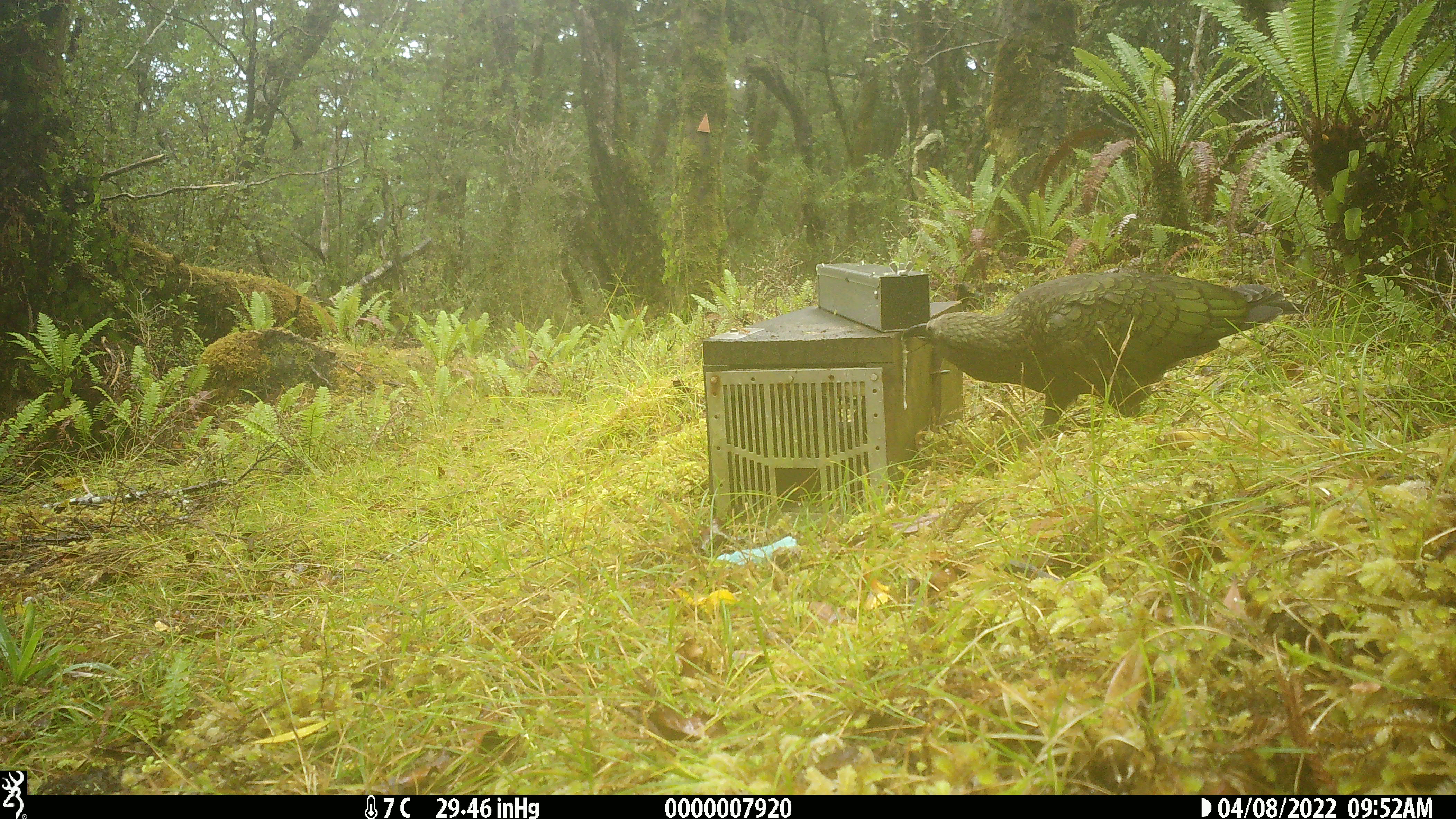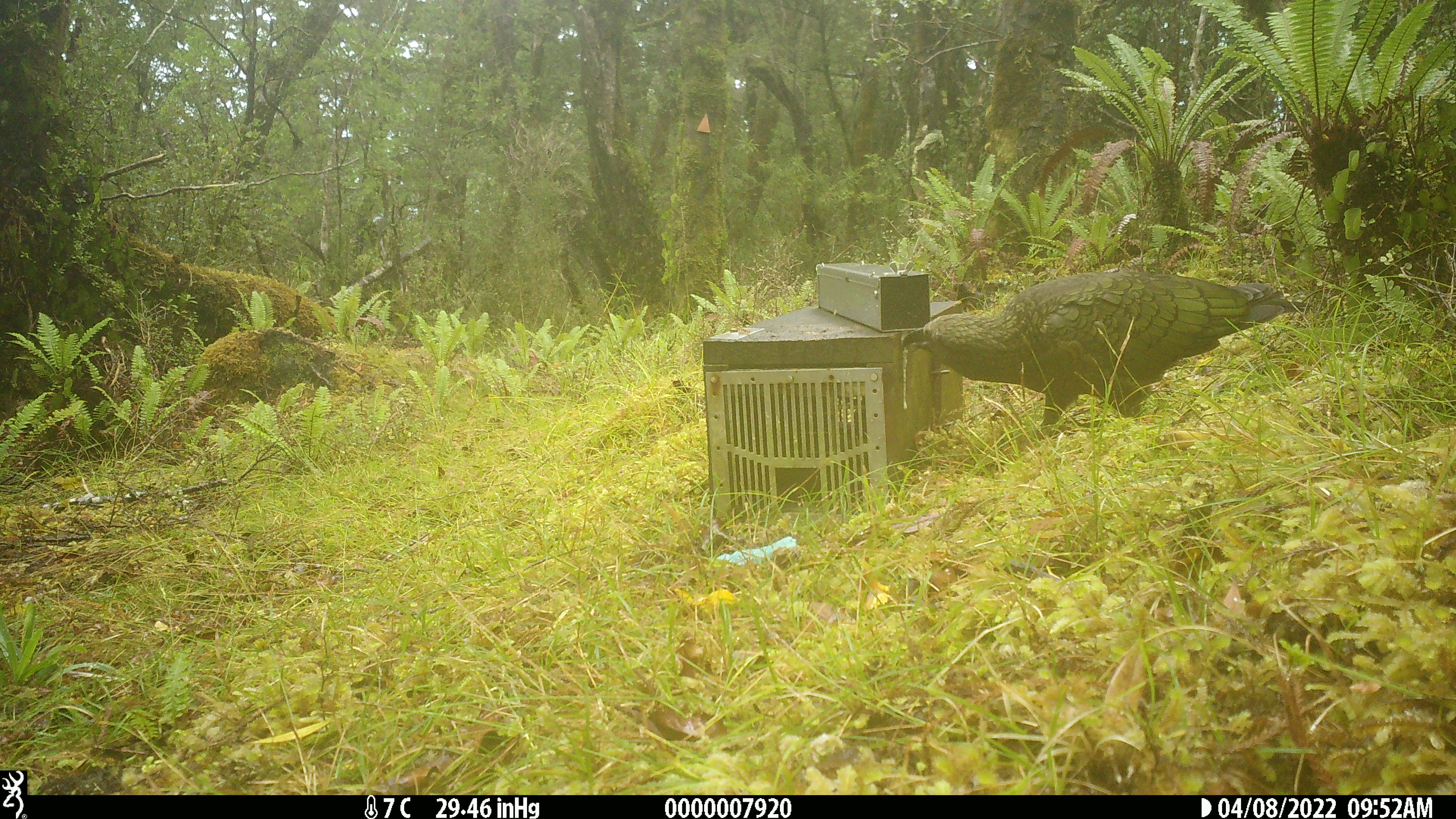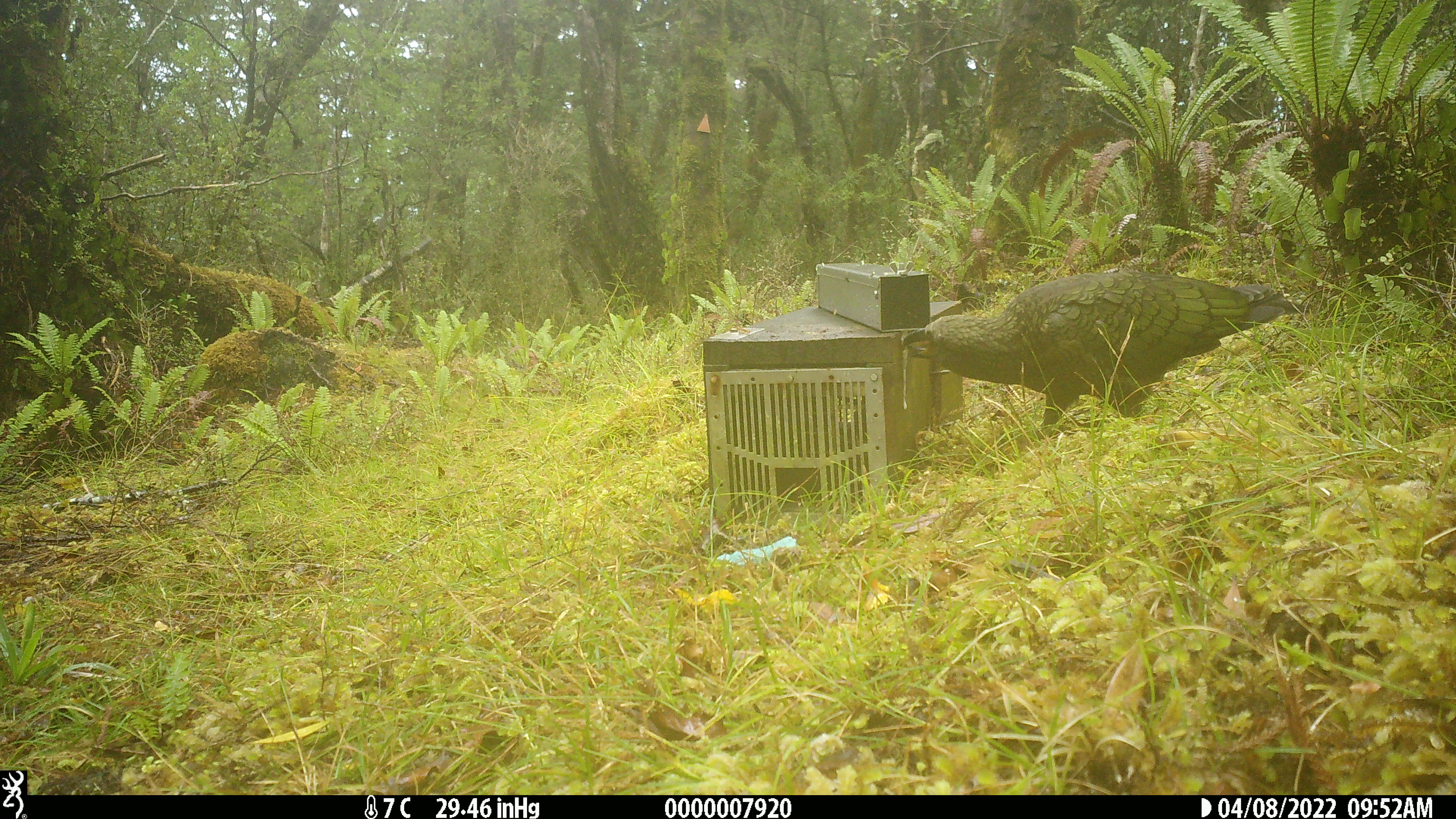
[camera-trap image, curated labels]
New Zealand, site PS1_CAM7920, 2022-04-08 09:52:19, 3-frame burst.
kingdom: Animalia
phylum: Chordata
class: Aves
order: Psittaciformes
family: Strigopidae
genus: Nestor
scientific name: Nestor notabilis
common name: kea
Kea (Nestor notabilis).